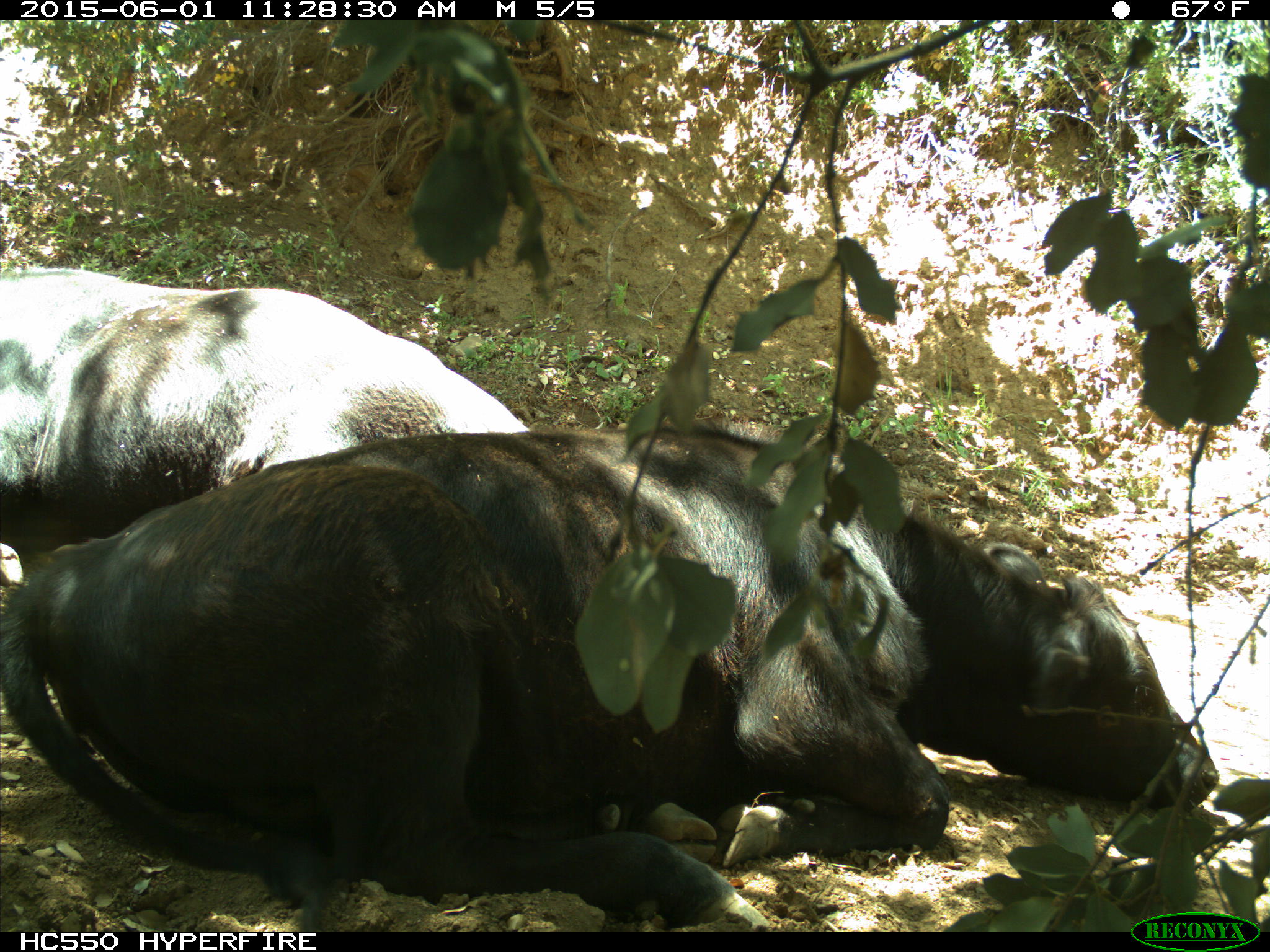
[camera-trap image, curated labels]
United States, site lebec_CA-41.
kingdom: Animalia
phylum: Chordata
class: Mammalia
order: Artiodactyla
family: Bovidae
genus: Bos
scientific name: Bos taurus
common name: domestic cow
Bos taurus (domestic cow).